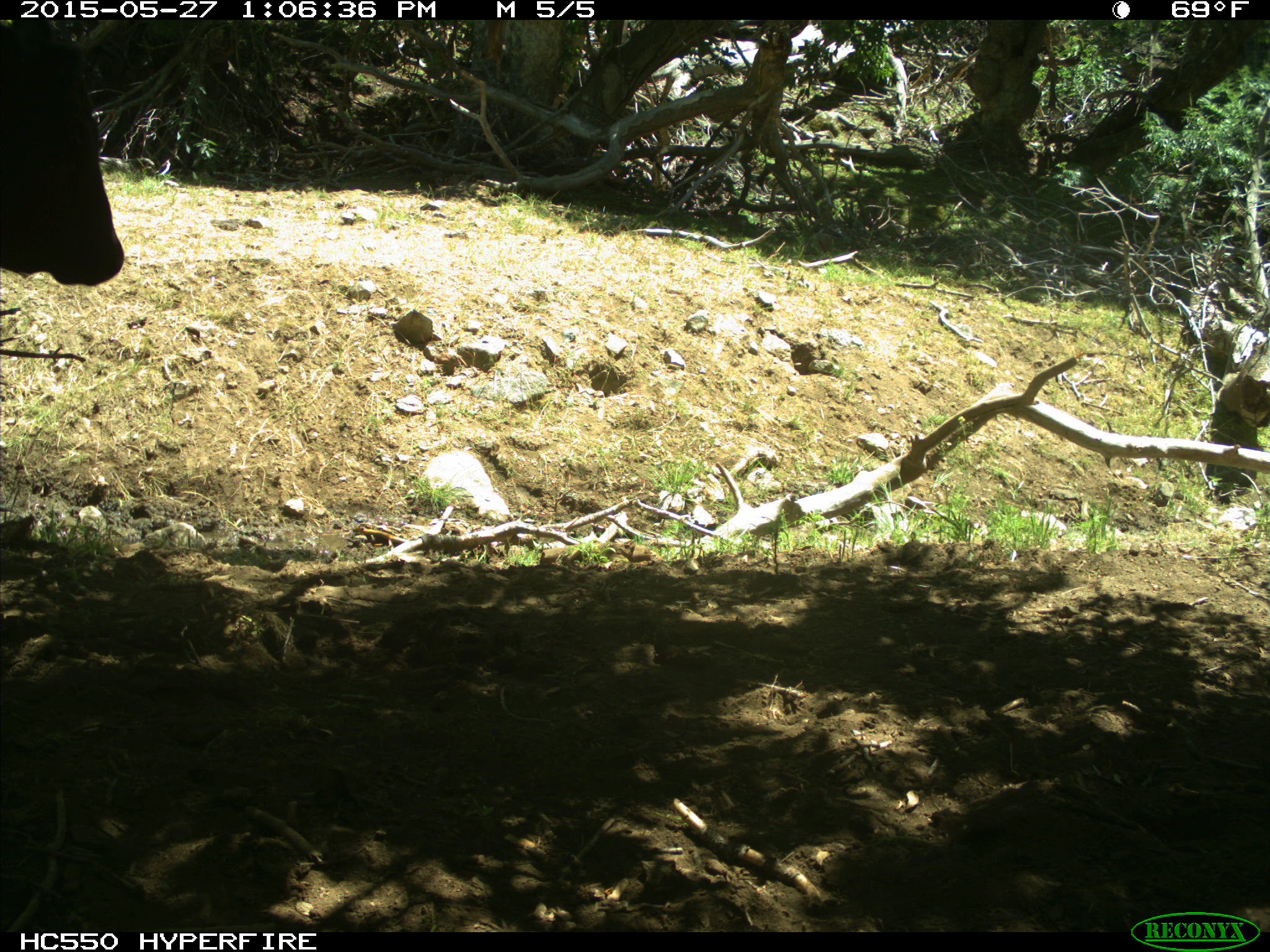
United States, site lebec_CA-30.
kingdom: Animalia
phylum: Chordata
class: Mammalia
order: Artiodactyla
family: Bovidae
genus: Bos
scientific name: Bos taurus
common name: domestic cow